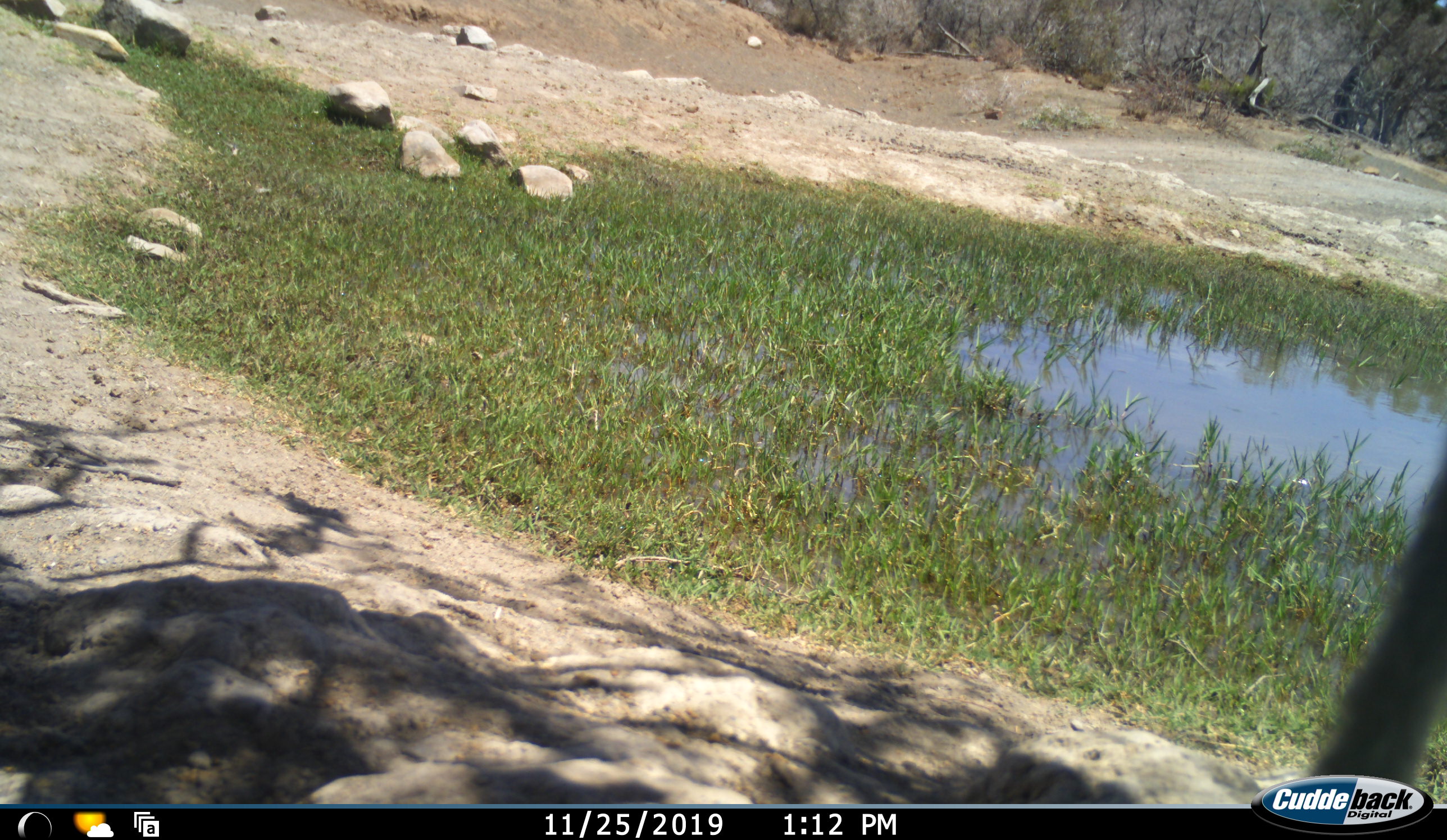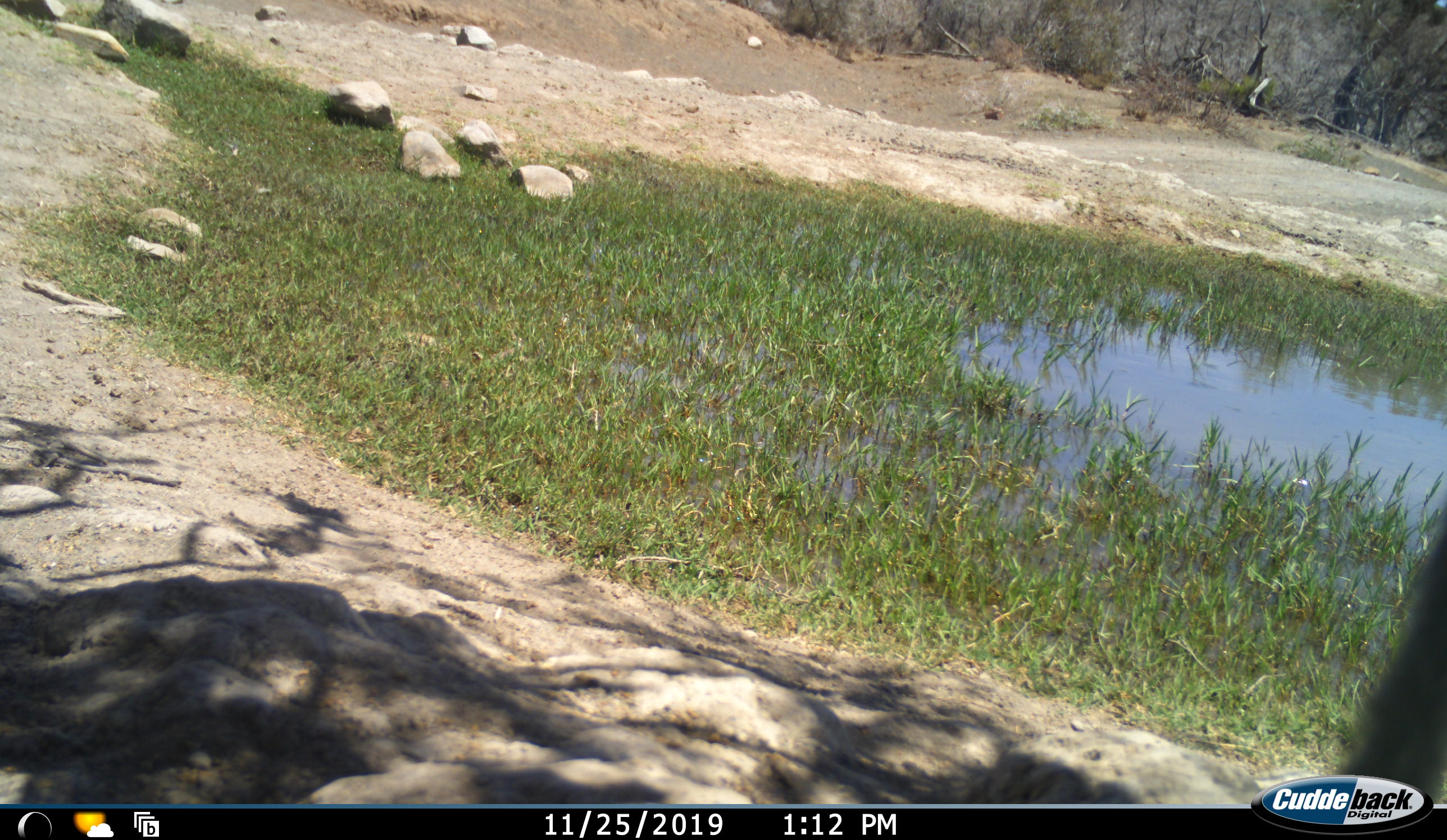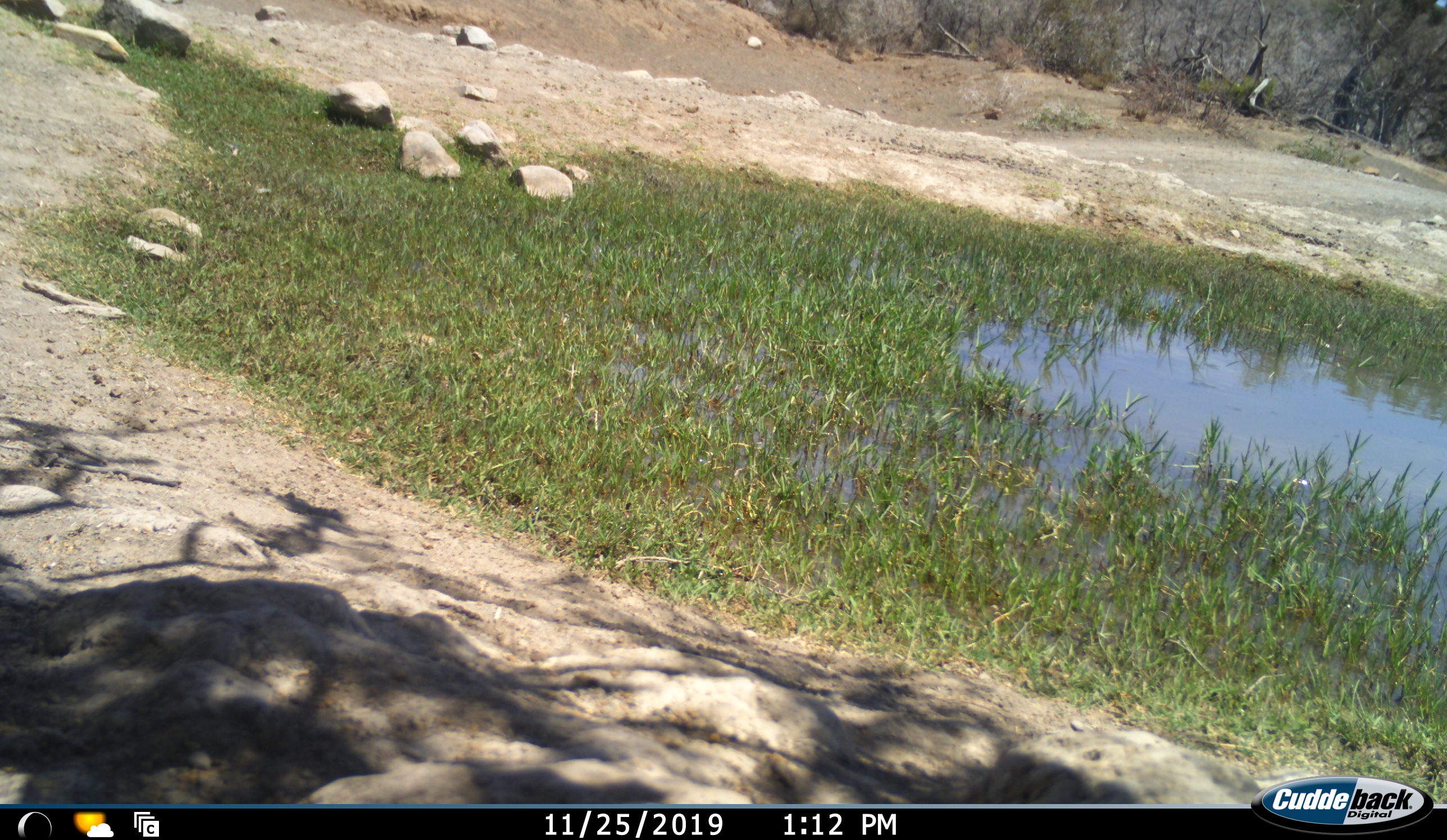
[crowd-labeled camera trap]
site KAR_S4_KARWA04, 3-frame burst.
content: unidentified animal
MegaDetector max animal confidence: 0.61